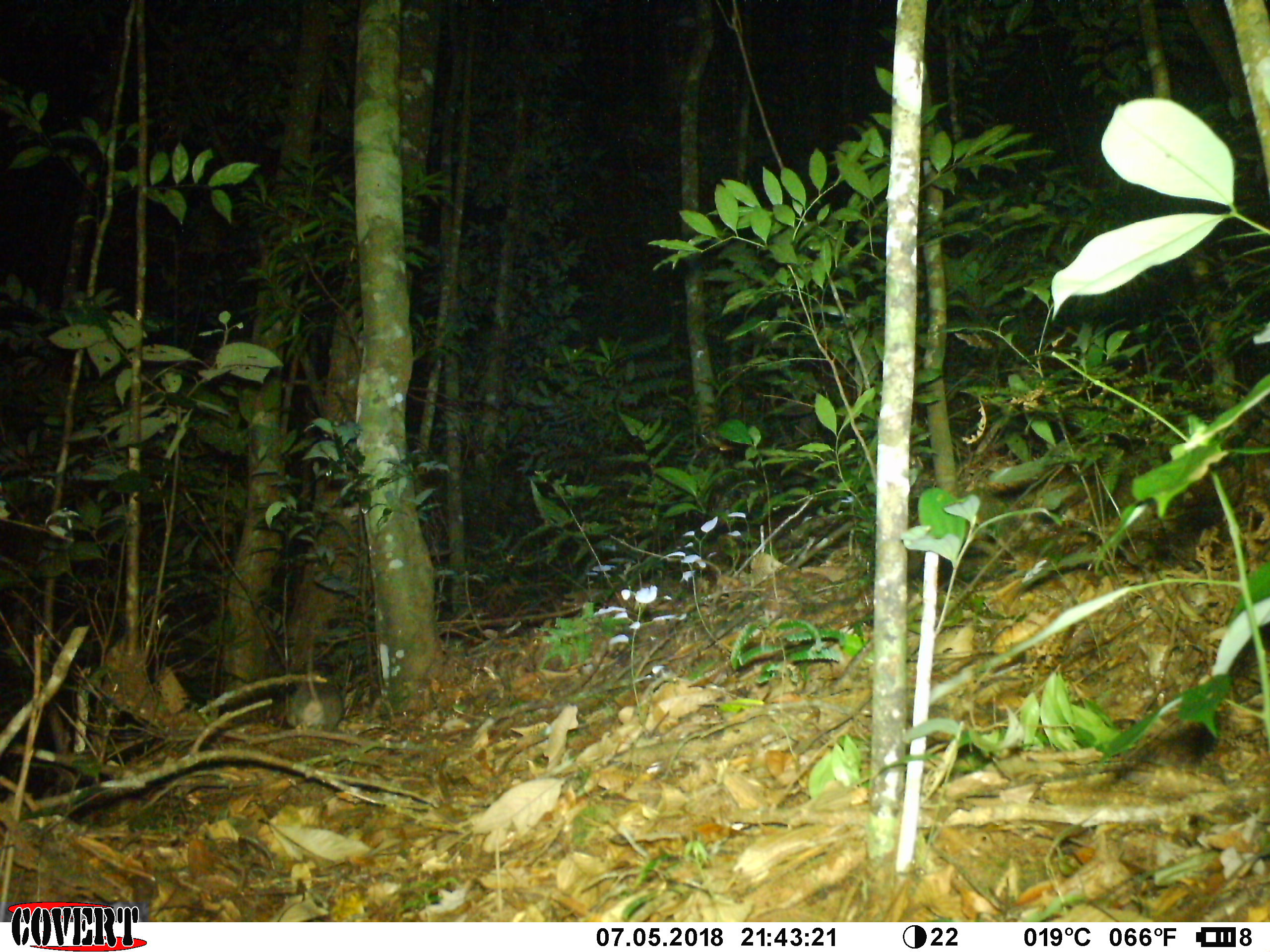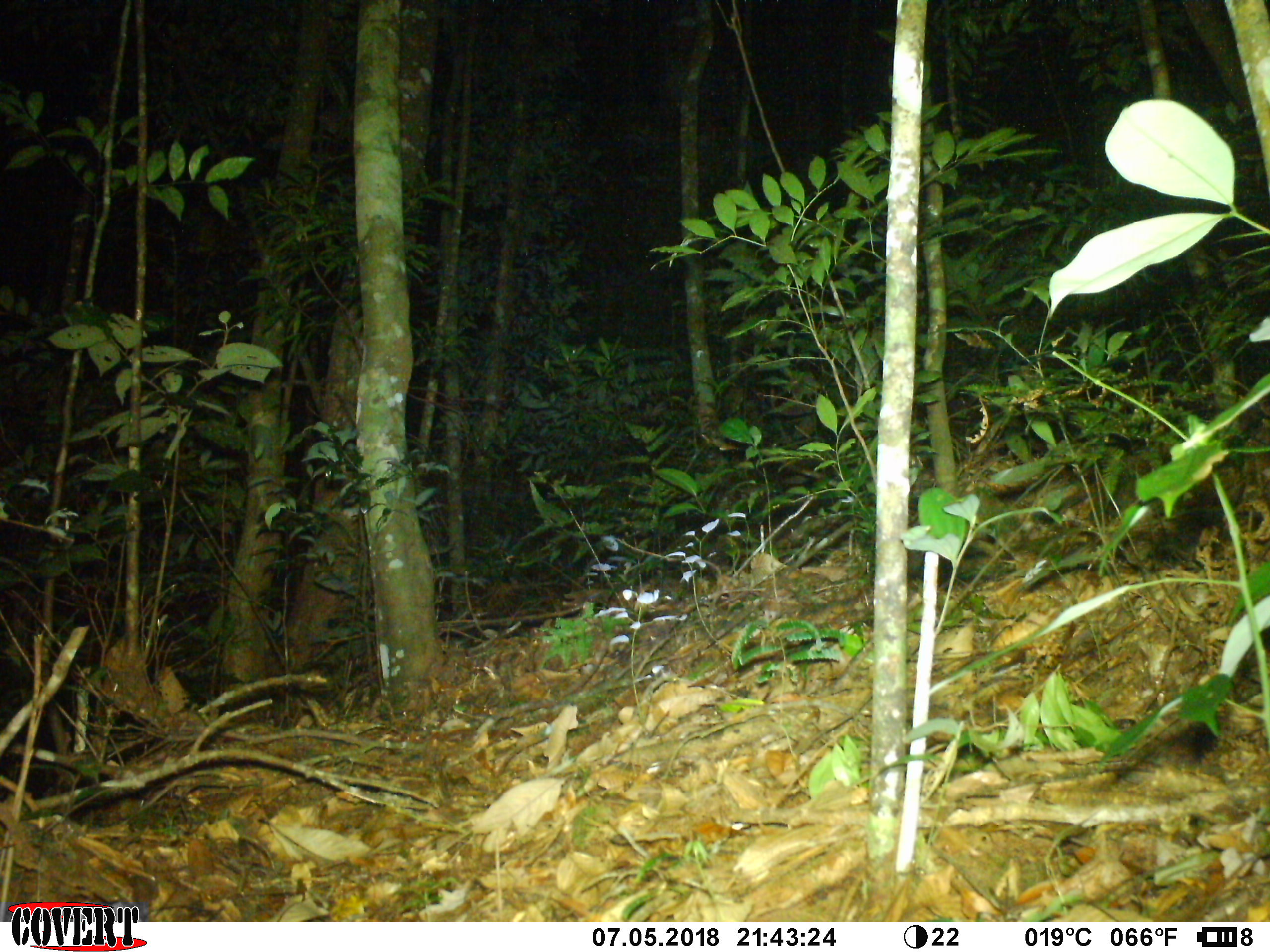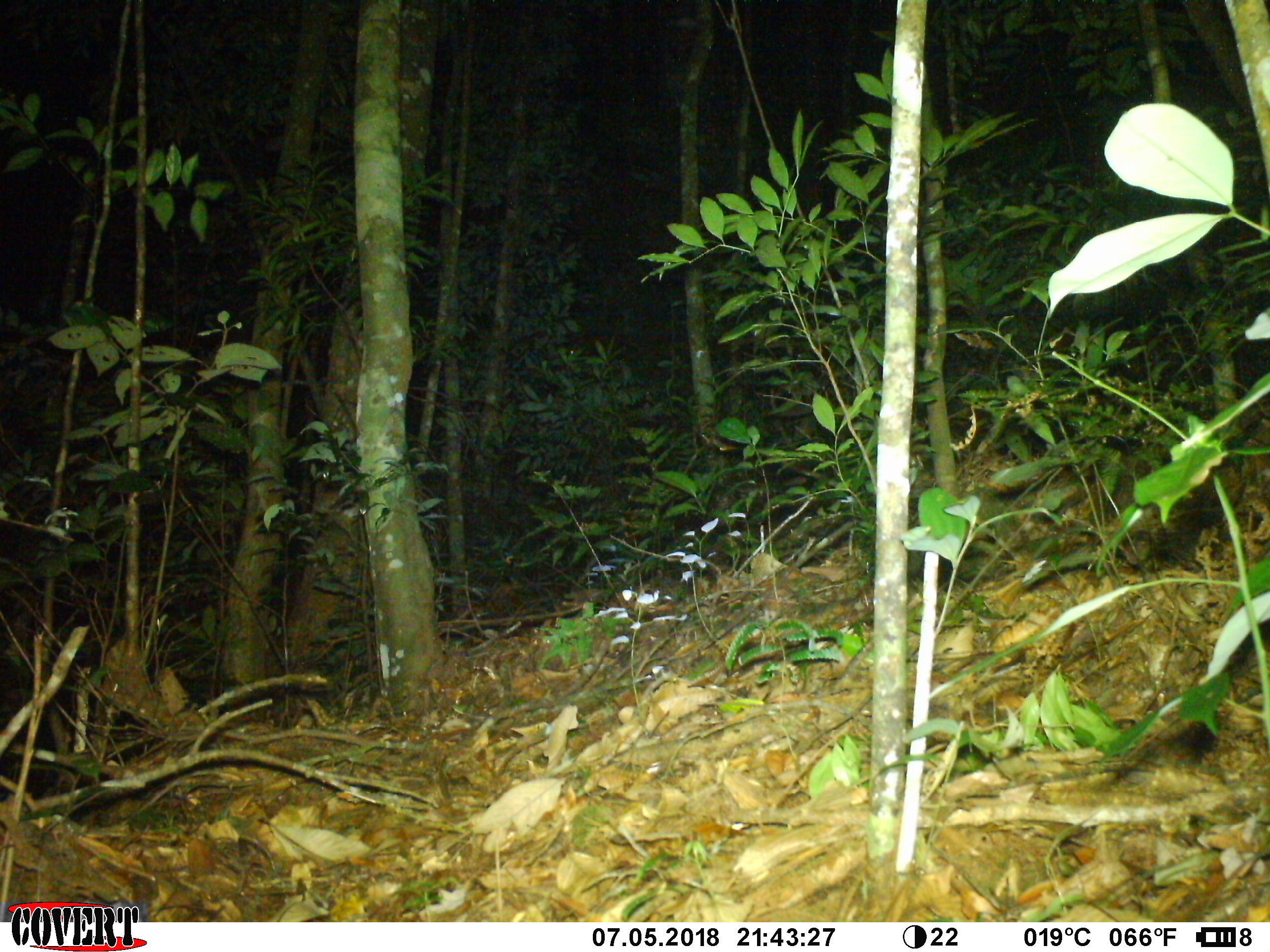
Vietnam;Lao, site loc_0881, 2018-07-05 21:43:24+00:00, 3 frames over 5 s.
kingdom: Animalia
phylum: Chordata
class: Mammalia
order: Rodentia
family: Muridae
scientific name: Muridae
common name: old-world mice and rats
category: unidentified murid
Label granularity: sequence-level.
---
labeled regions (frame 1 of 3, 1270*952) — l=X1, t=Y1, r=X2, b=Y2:
unidentified murid: l=286, t=638, r=344, b=731